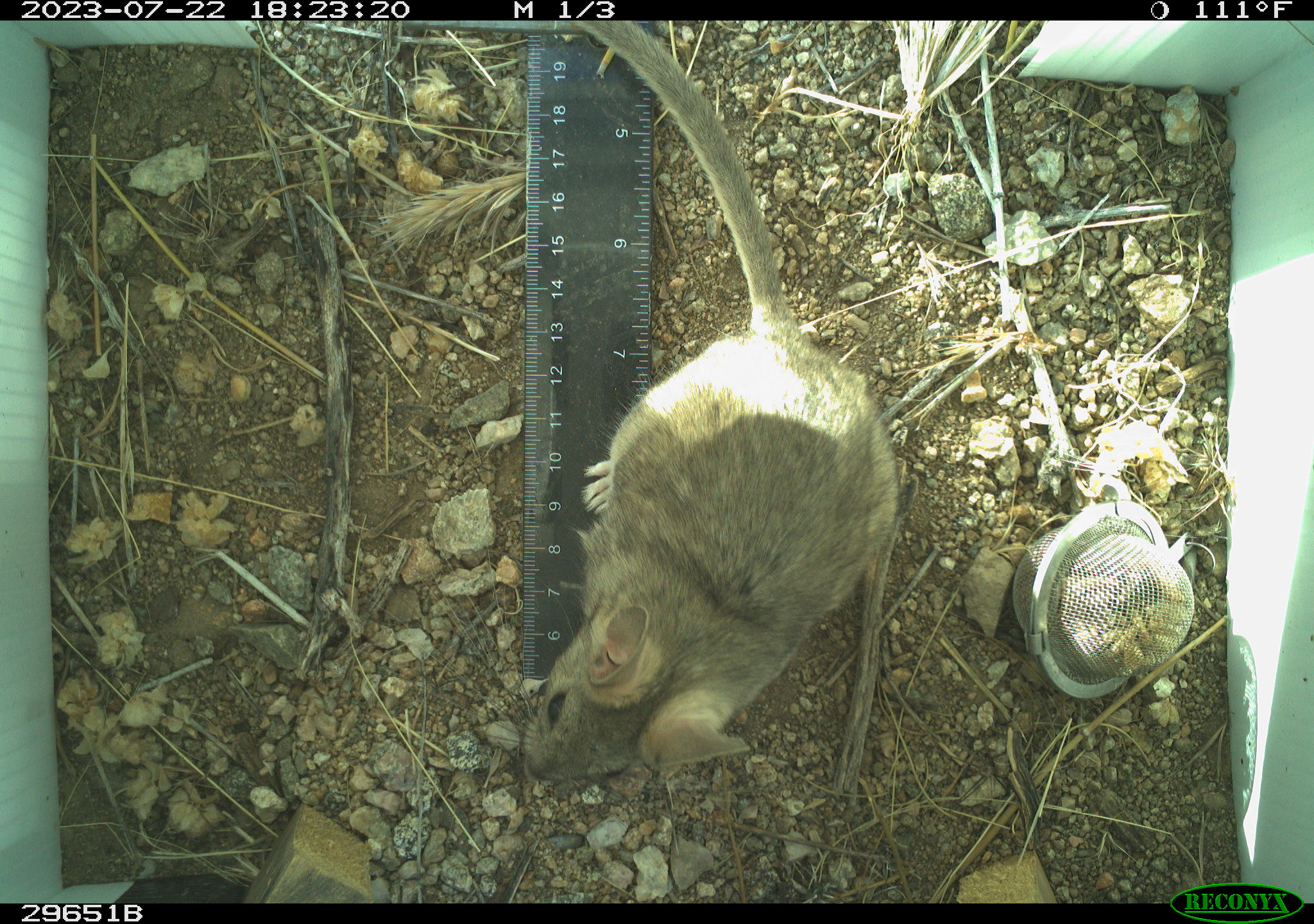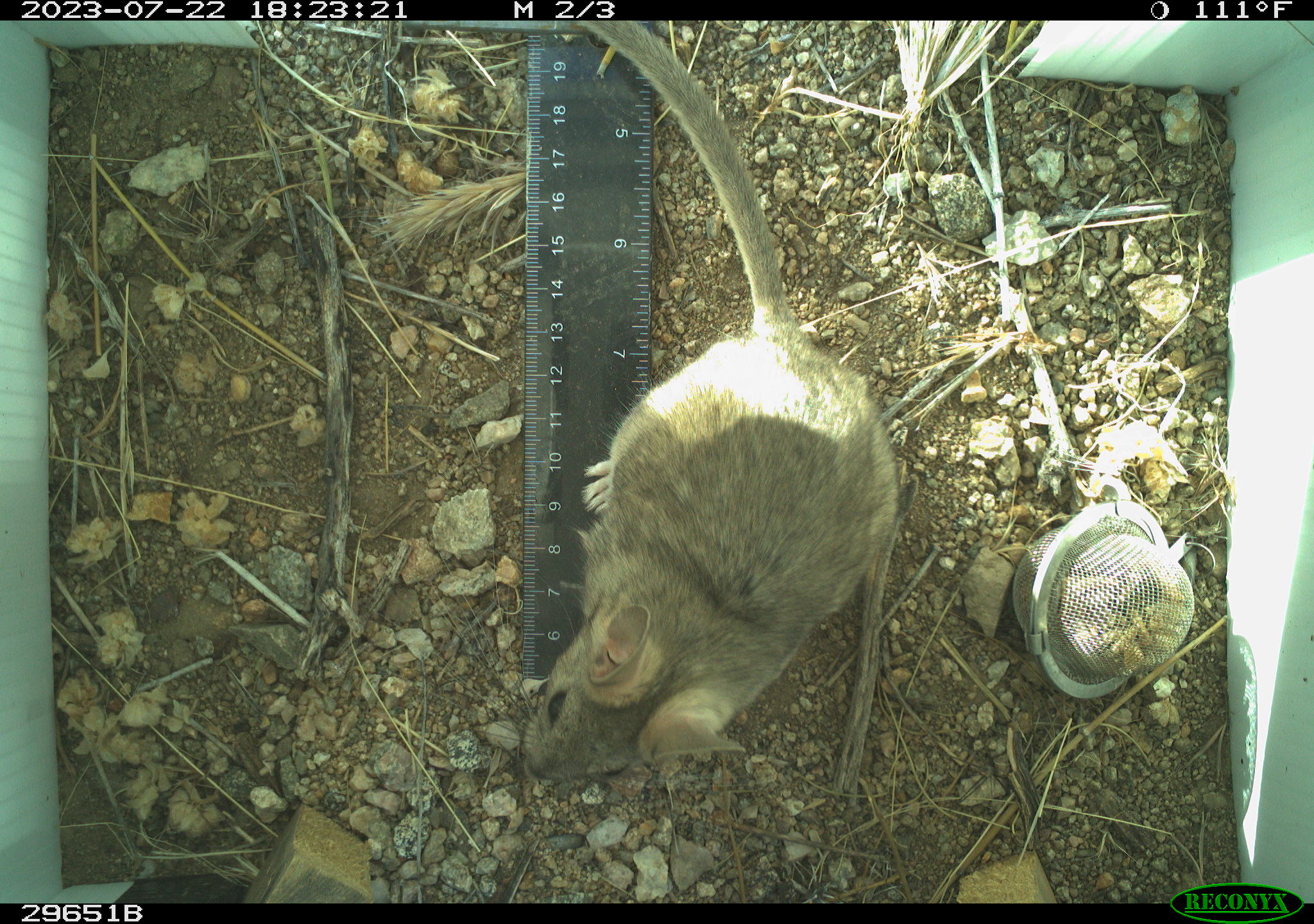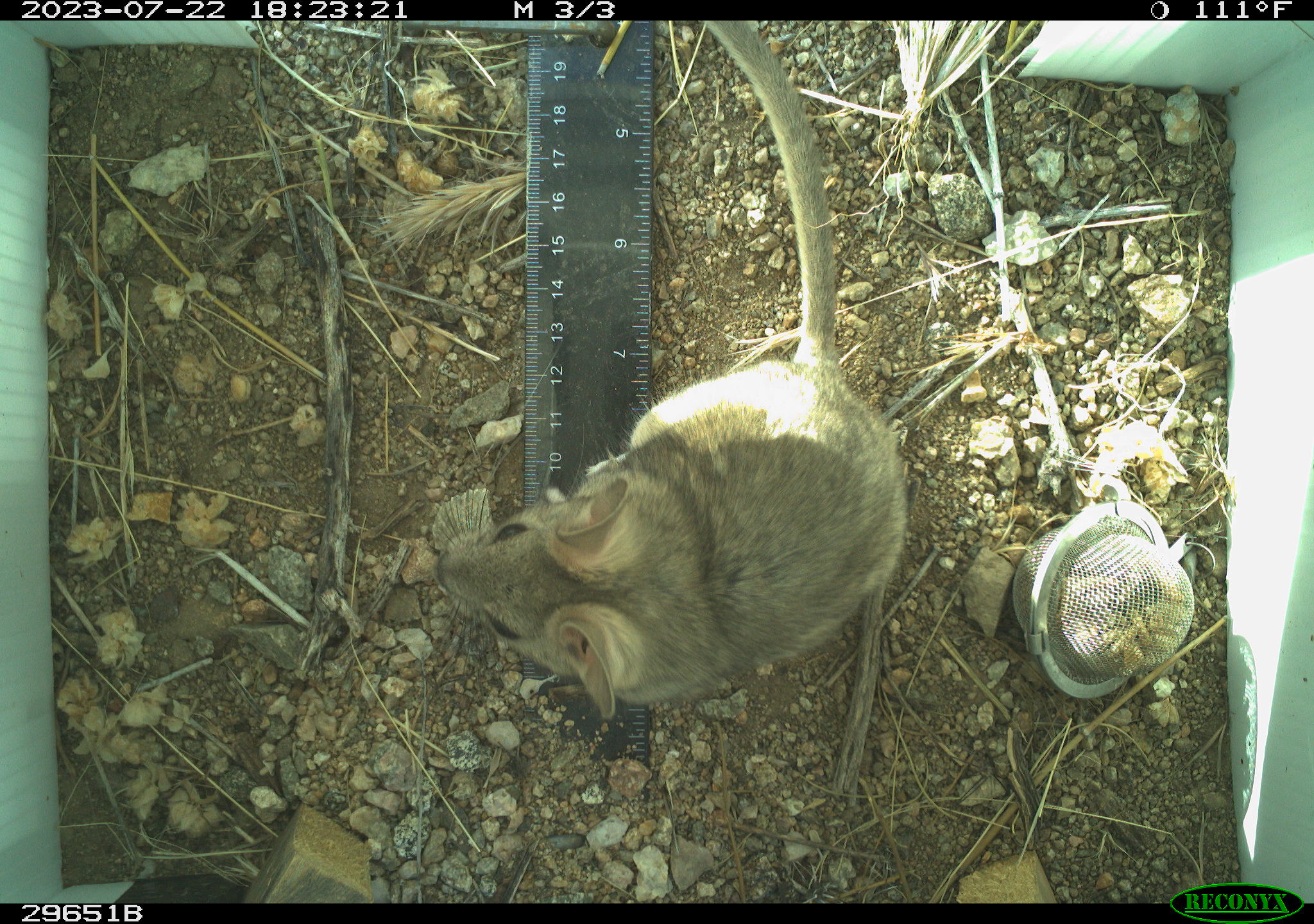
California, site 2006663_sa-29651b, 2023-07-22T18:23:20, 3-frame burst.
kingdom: Animalia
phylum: Chordata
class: Mammalia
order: Rodentia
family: Cricetidae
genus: Neotoma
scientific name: Neotoma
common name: pack rat or woodrat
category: neotoma species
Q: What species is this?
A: Neotoma species (pack rat or woodrat) (Neotoma).